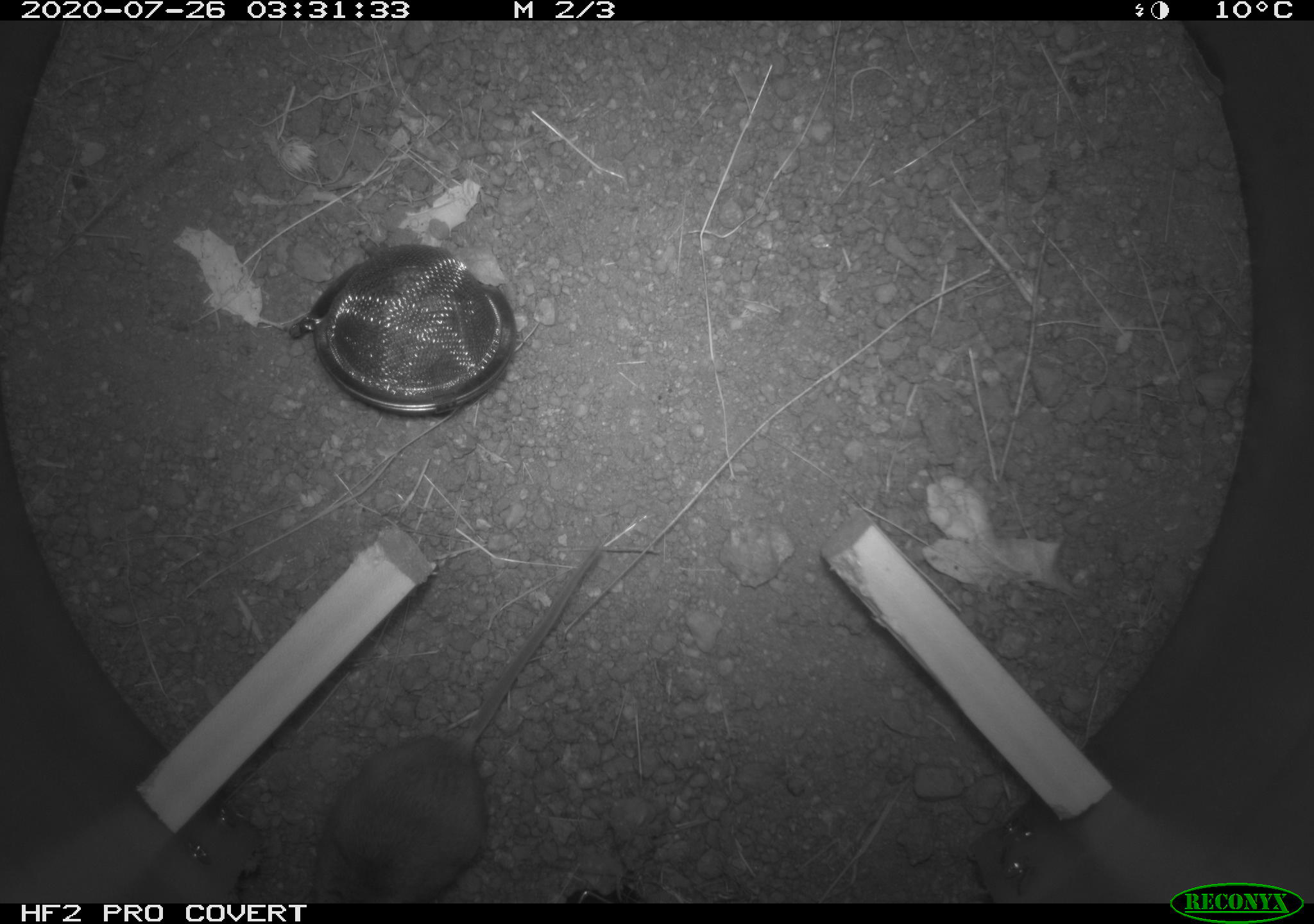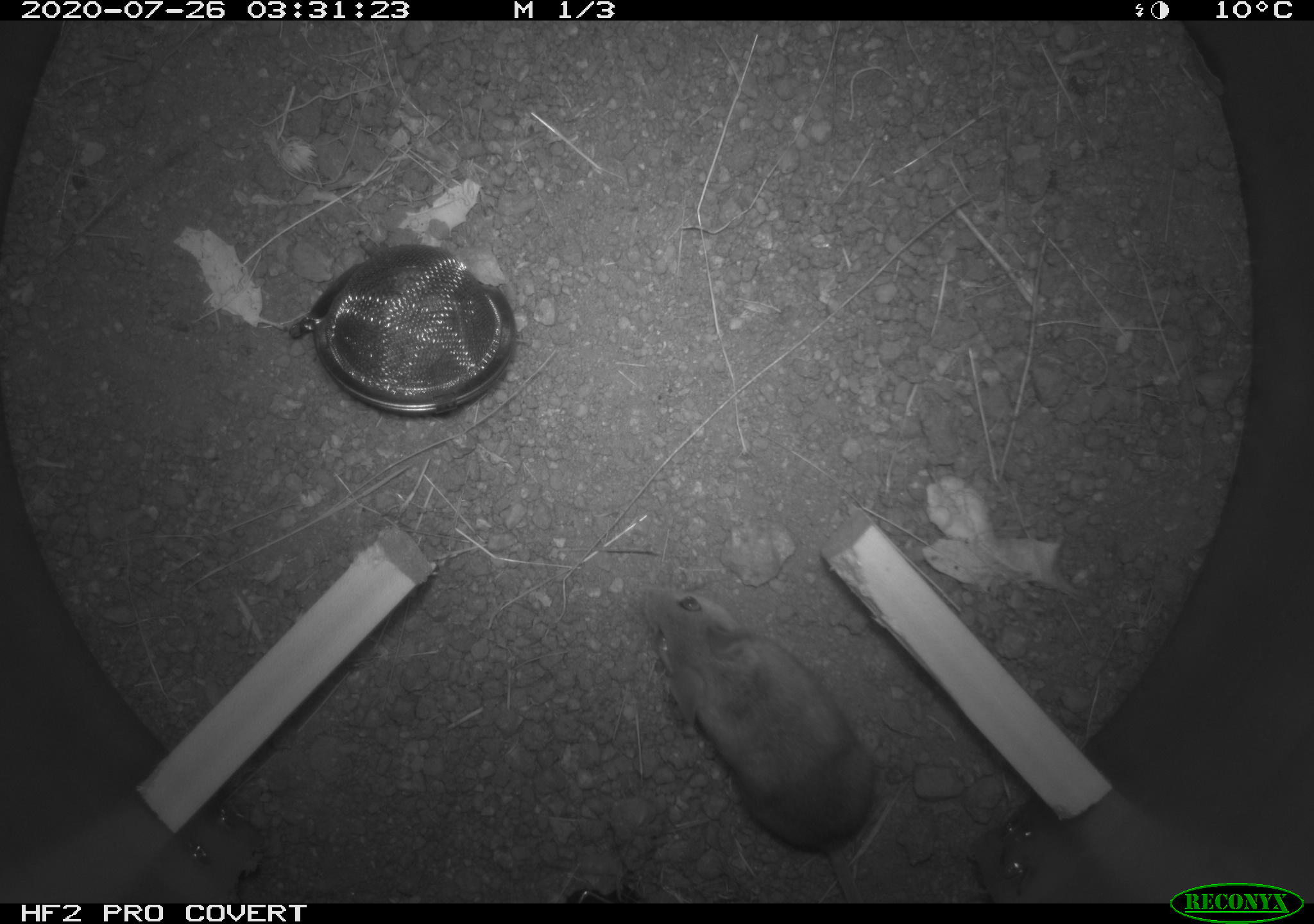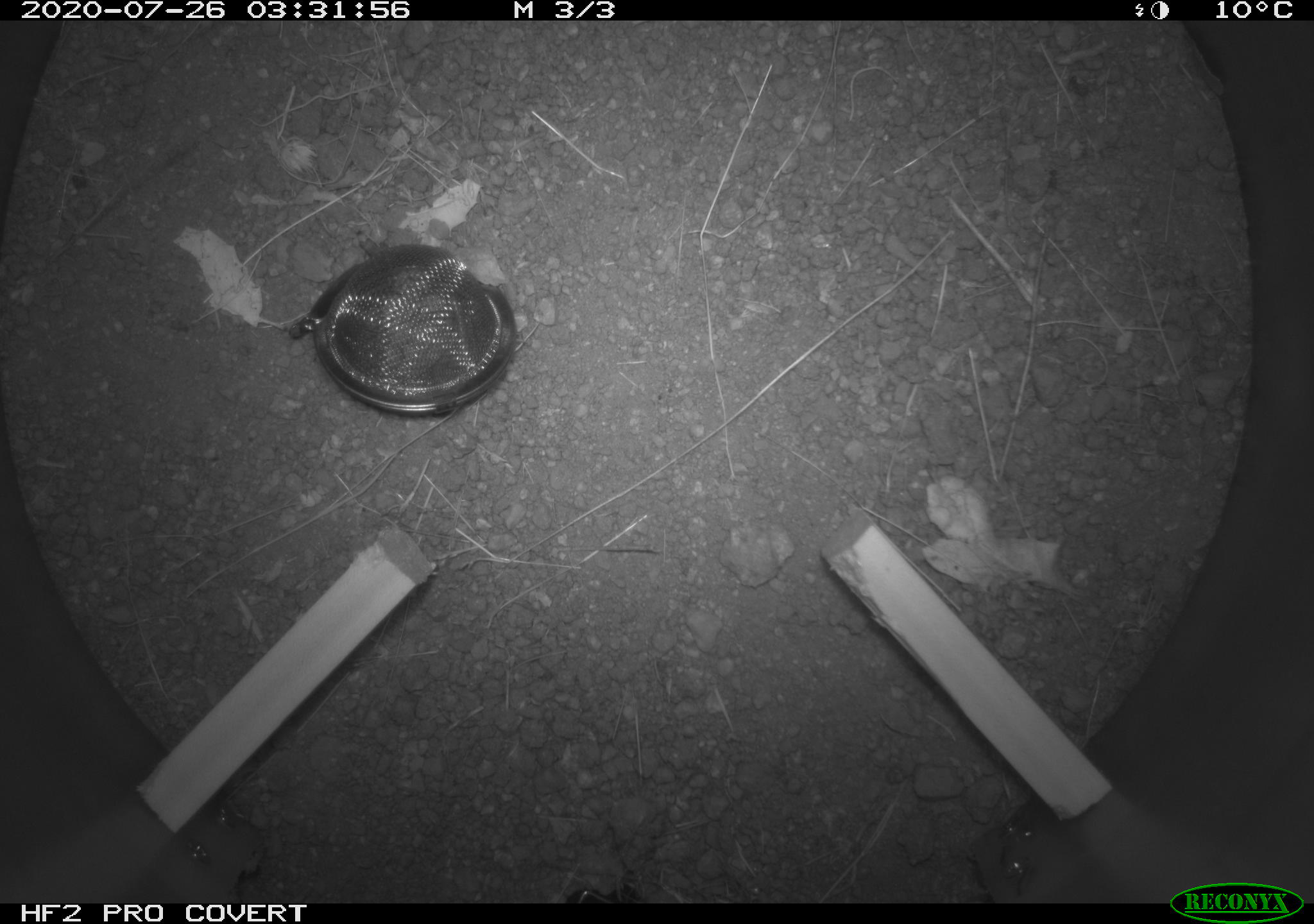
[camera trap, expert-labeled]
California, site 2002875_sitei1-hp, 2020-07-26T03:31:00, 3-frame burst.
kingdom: Animalia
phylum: Chordata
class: Mammalia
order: Rodentia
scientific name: Rodentia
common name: rodent